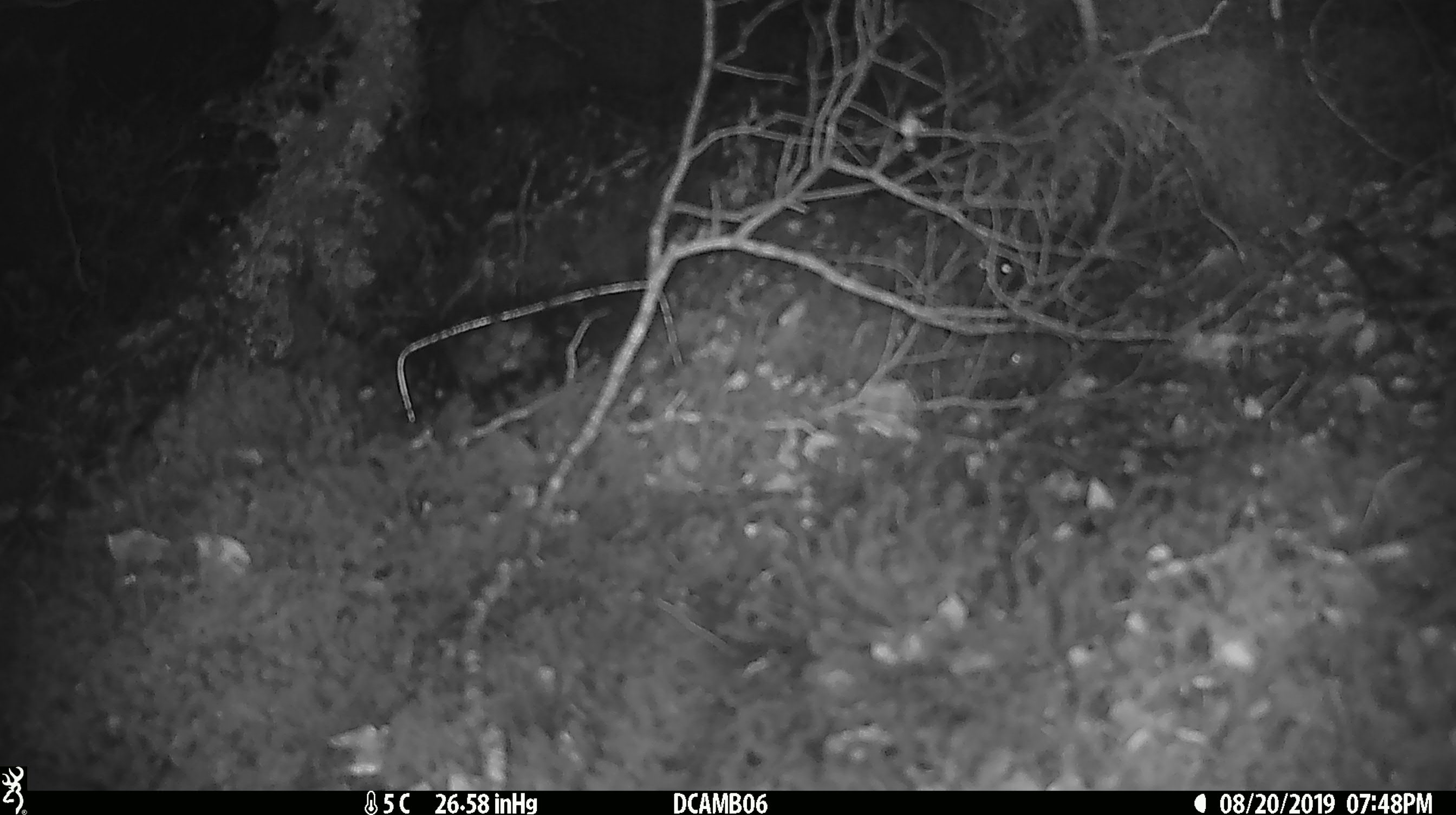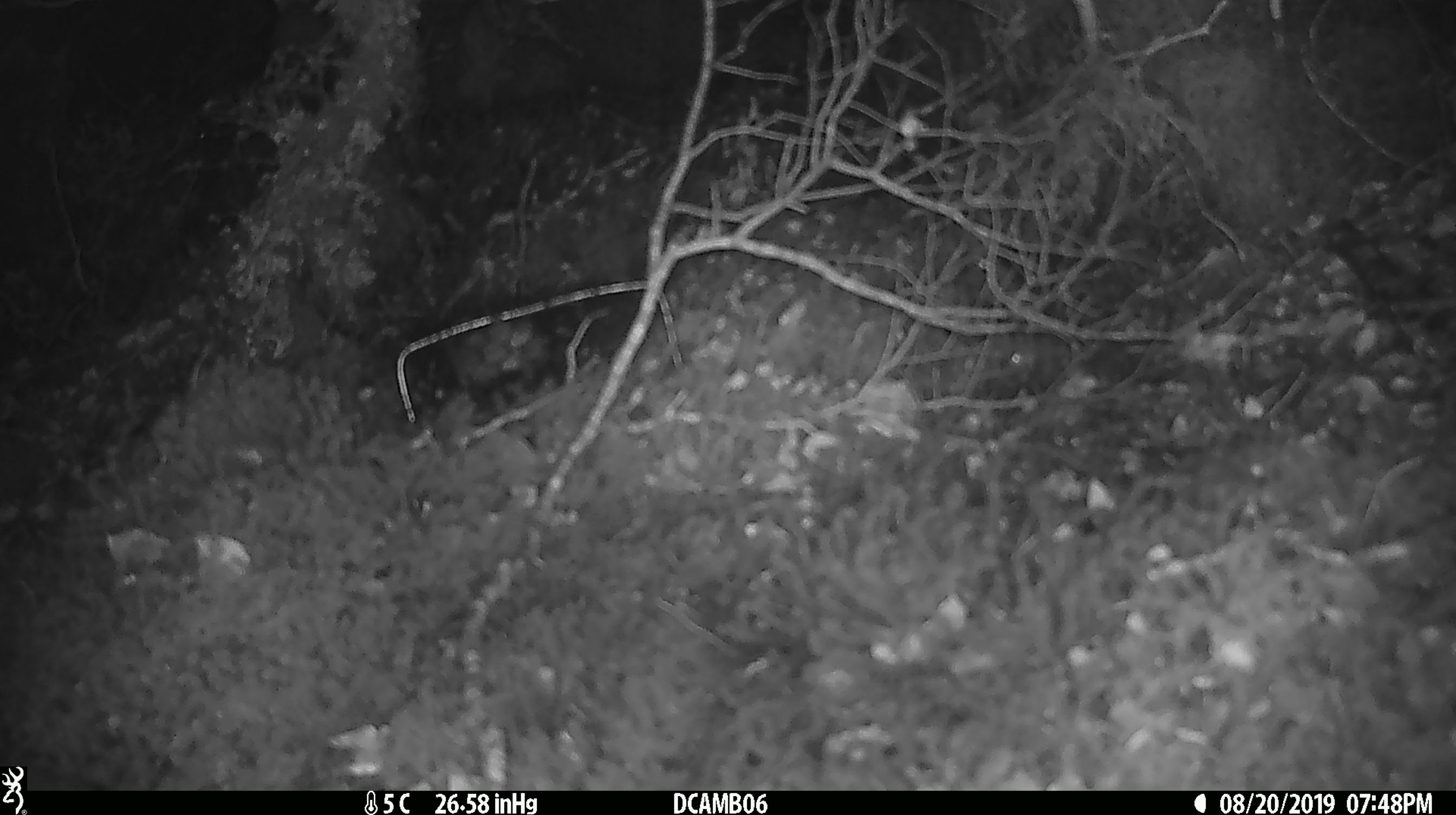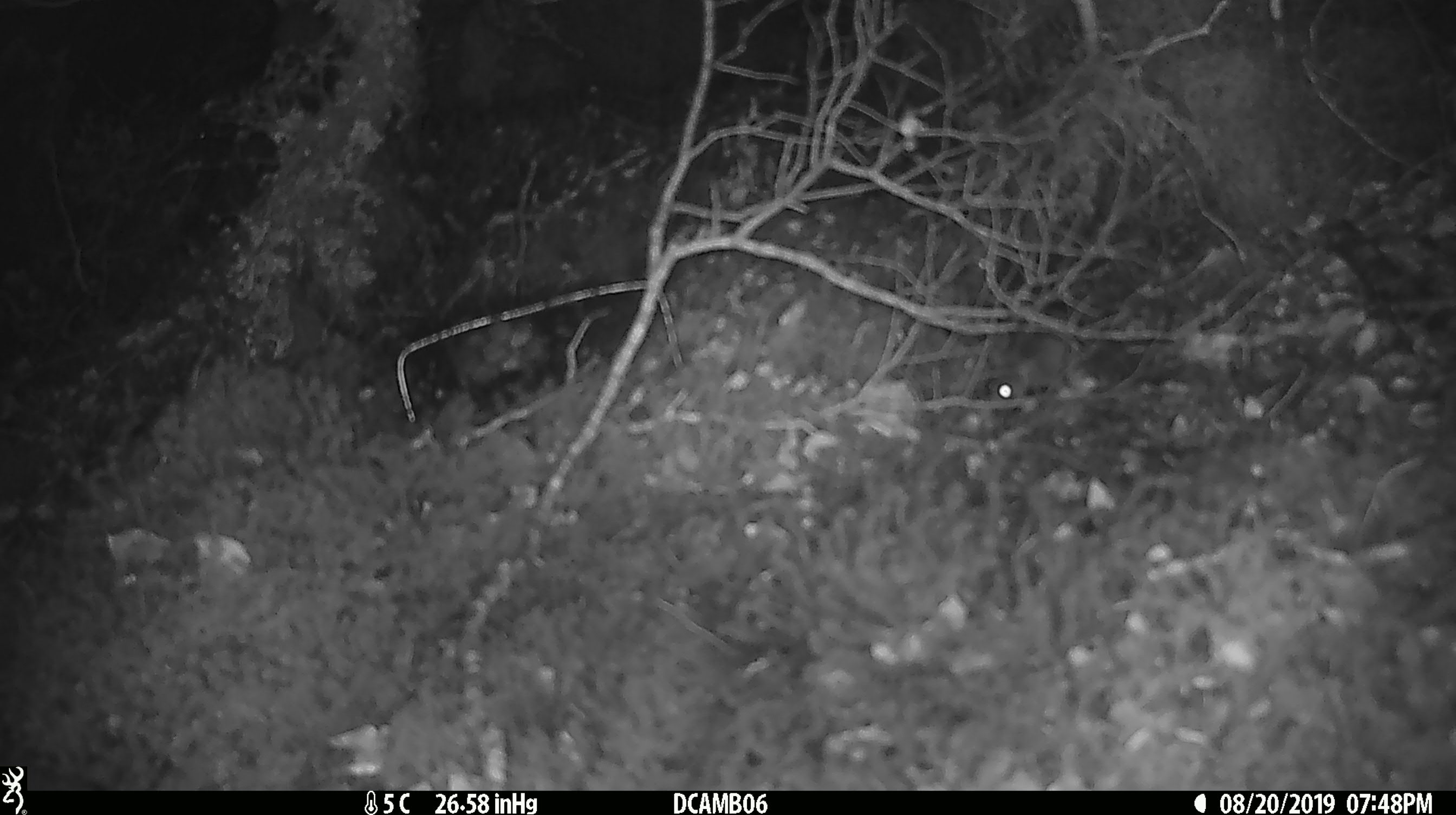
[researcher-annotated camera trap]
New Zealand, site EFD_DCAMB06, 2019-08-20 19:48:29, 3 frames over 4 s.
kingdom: Animalia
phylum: Chordata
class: Mammalia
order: Rodentia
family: Muridae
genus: Mus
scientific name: Mus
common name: mouse